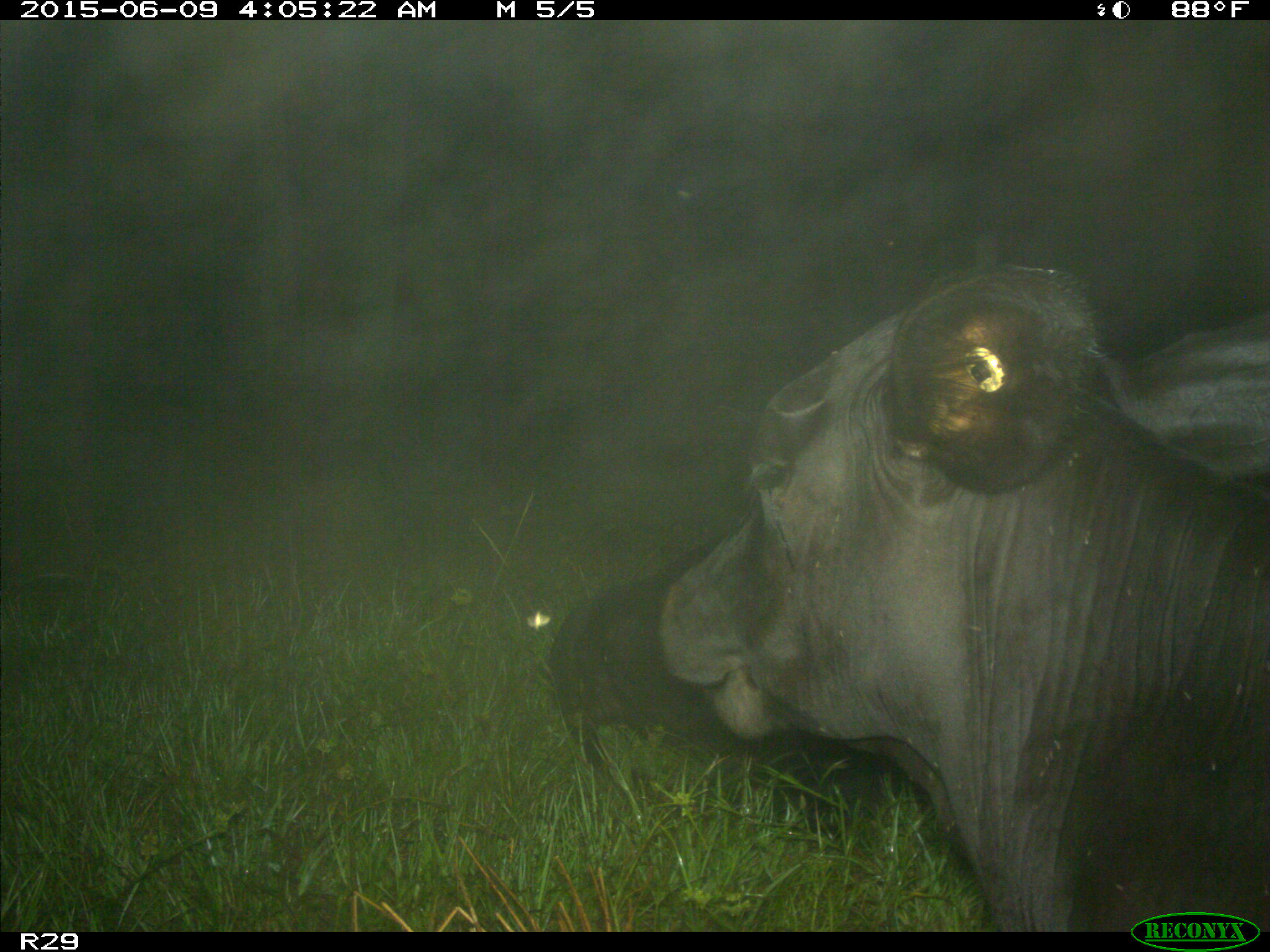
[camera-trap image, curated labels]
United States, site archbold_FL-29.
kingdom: Animalia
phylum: Chordata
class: Mammalia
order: Artiodactyla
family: Bovidae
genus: Bos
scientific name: Bos taurus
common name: domestic cow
Bos taurus (domestic cow).